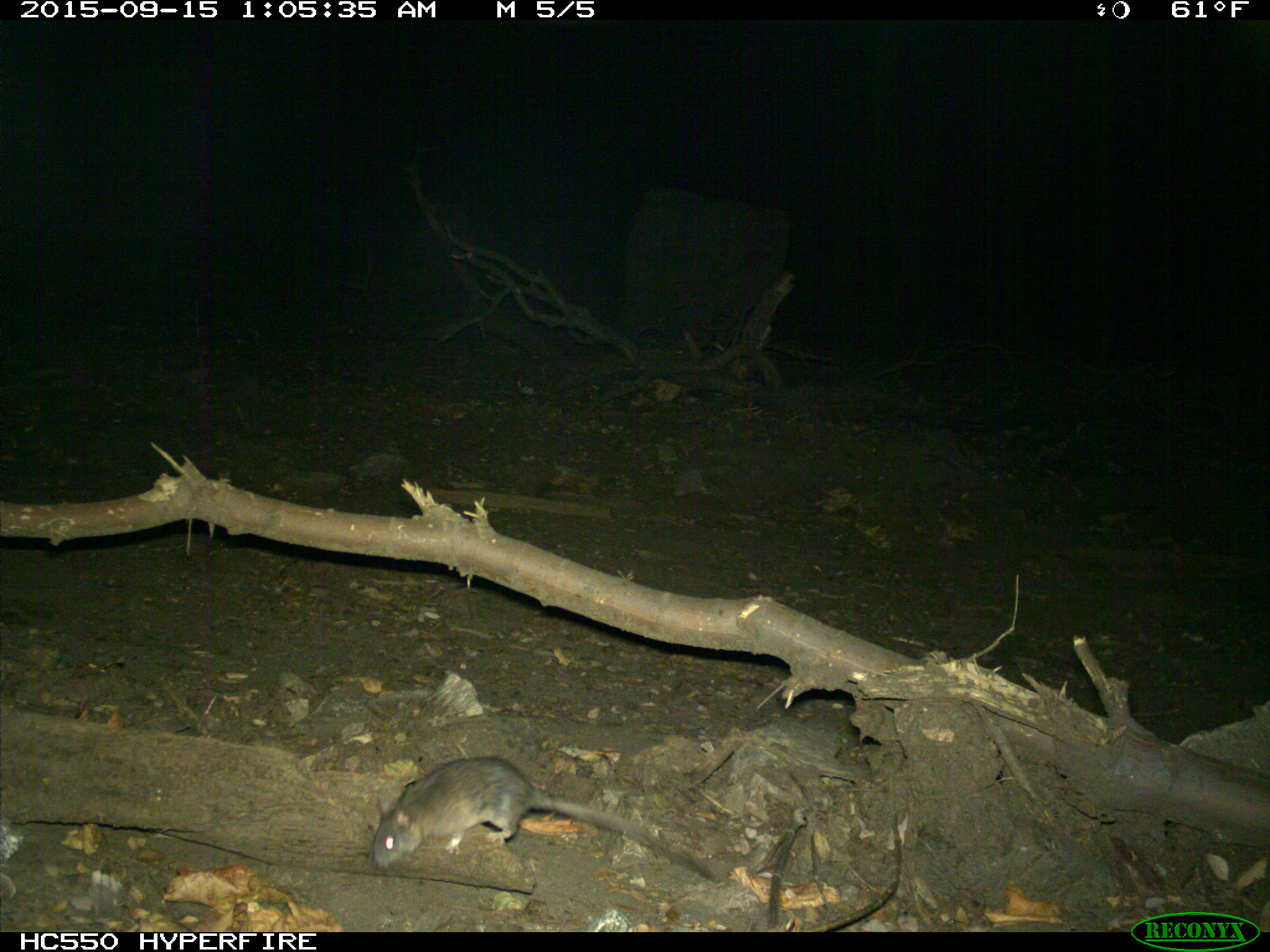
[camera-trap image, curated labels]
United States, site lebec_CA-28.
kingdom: Animalia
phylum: Chordata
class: Mammalia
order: Rodentia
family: Cricetidae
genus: Neotoma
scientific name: Neotoma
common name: pack rat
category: unidentified pack rat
Unidentified pack rat (pack rat) (Neotoma).